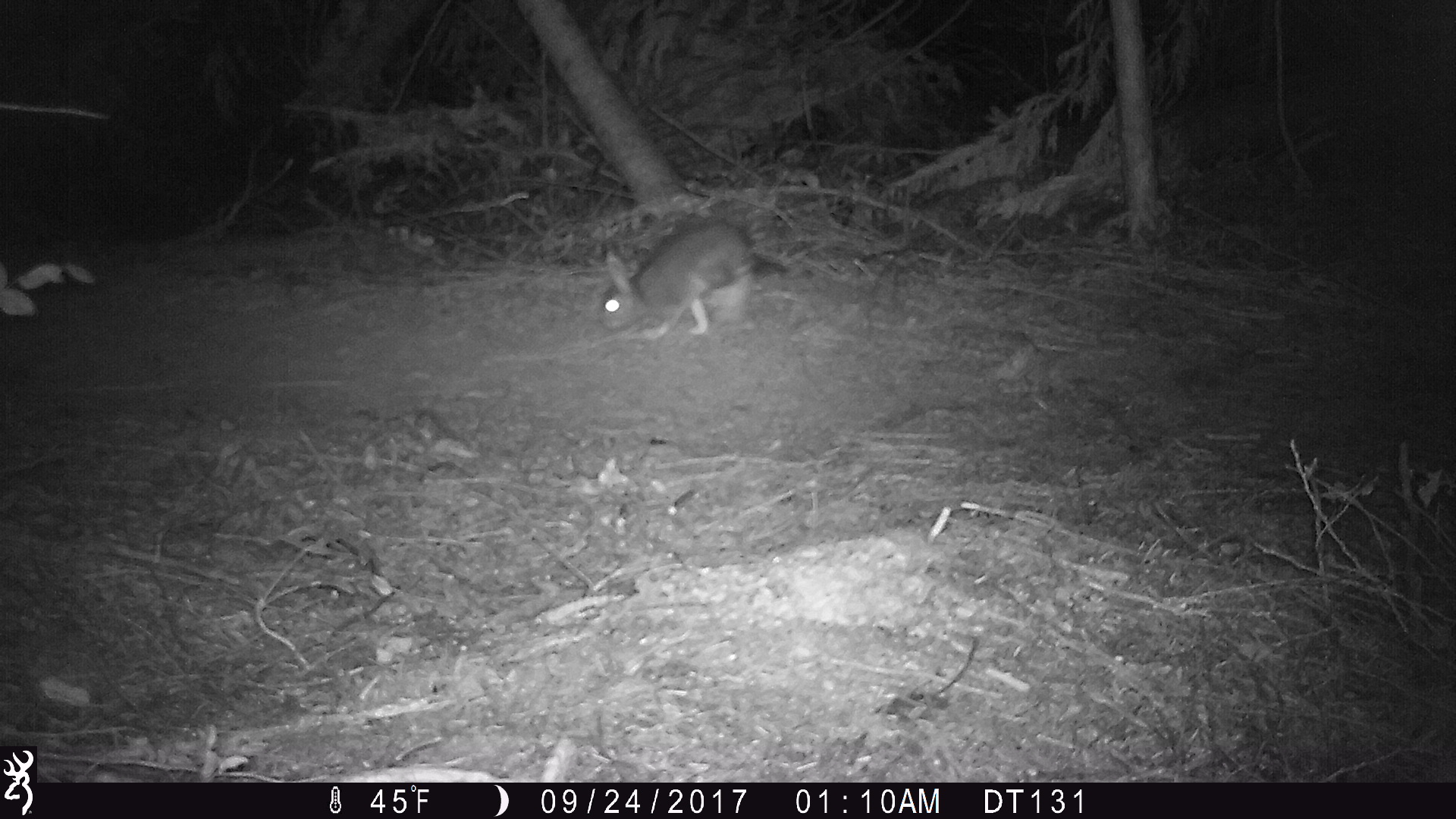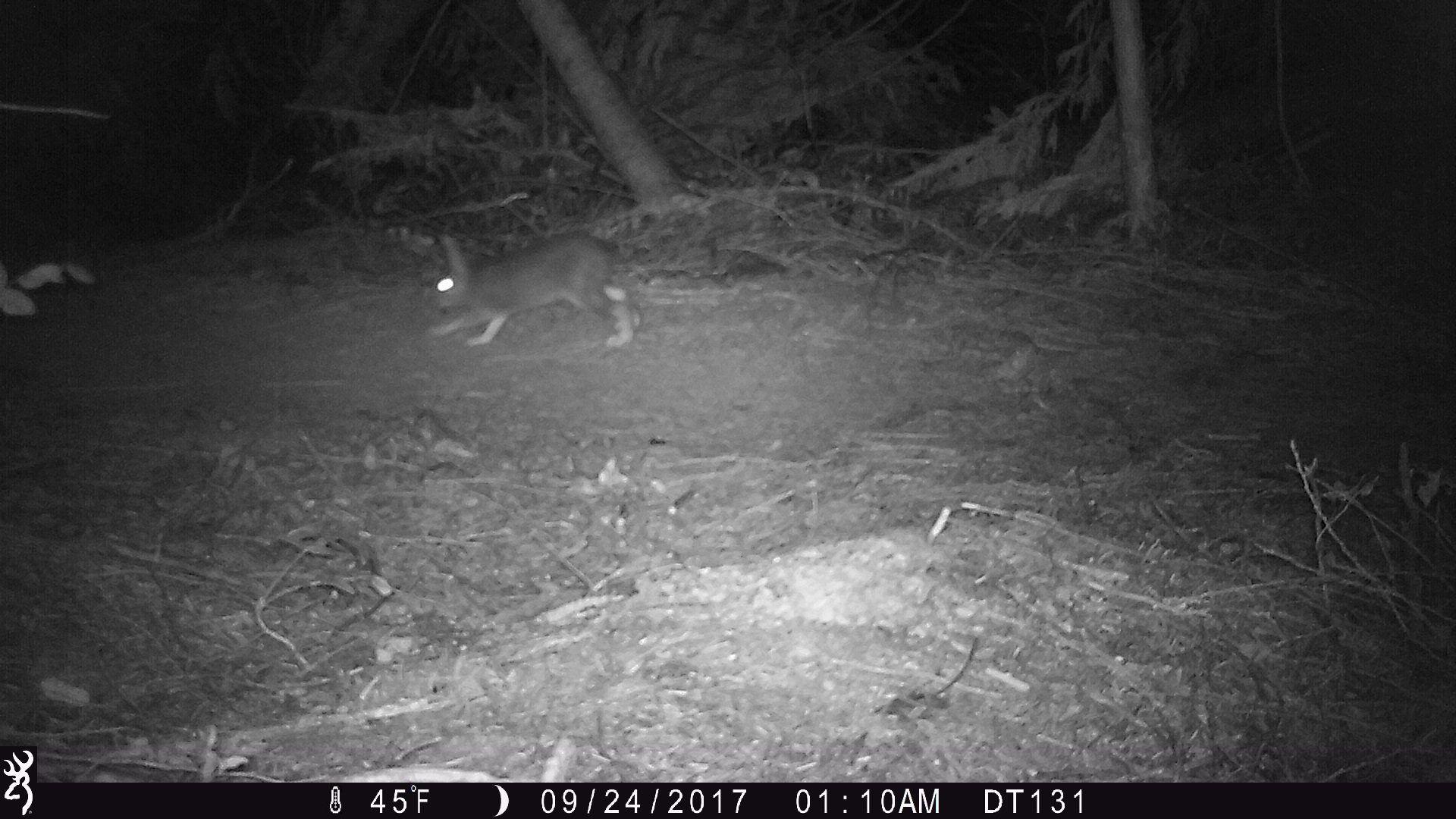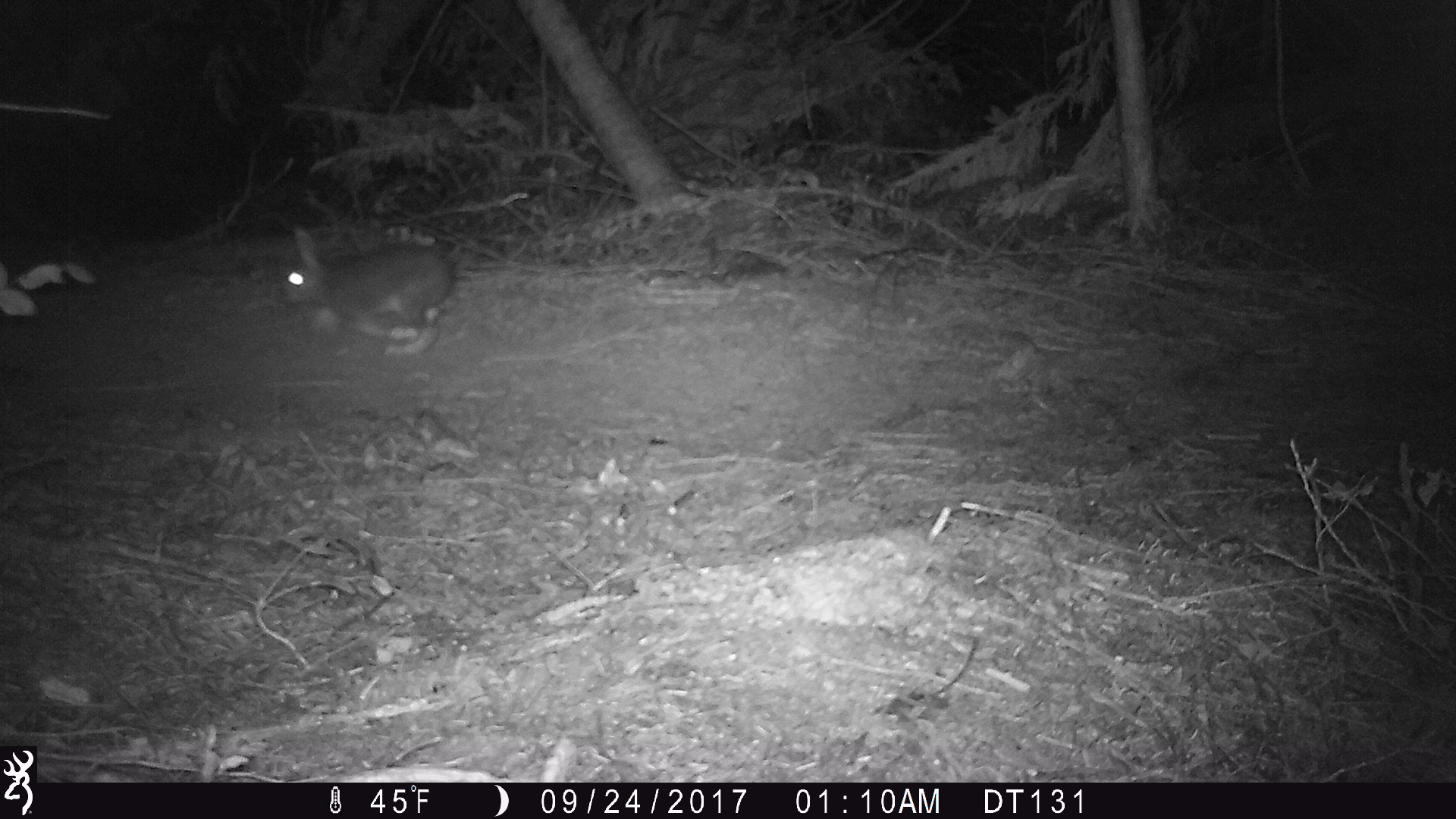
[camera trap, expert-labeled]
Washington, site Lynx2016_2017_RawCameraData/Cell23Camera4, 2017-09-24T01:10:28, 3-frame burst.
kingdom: Animalia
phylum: Chordata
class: Mammalia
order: Lagomorpha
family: Leporidae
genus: Lepus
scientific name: Lepus americanus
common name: snowshoe hare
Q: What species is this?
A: Lepus americanus (snowshoe hare).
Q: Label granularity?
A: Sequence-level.